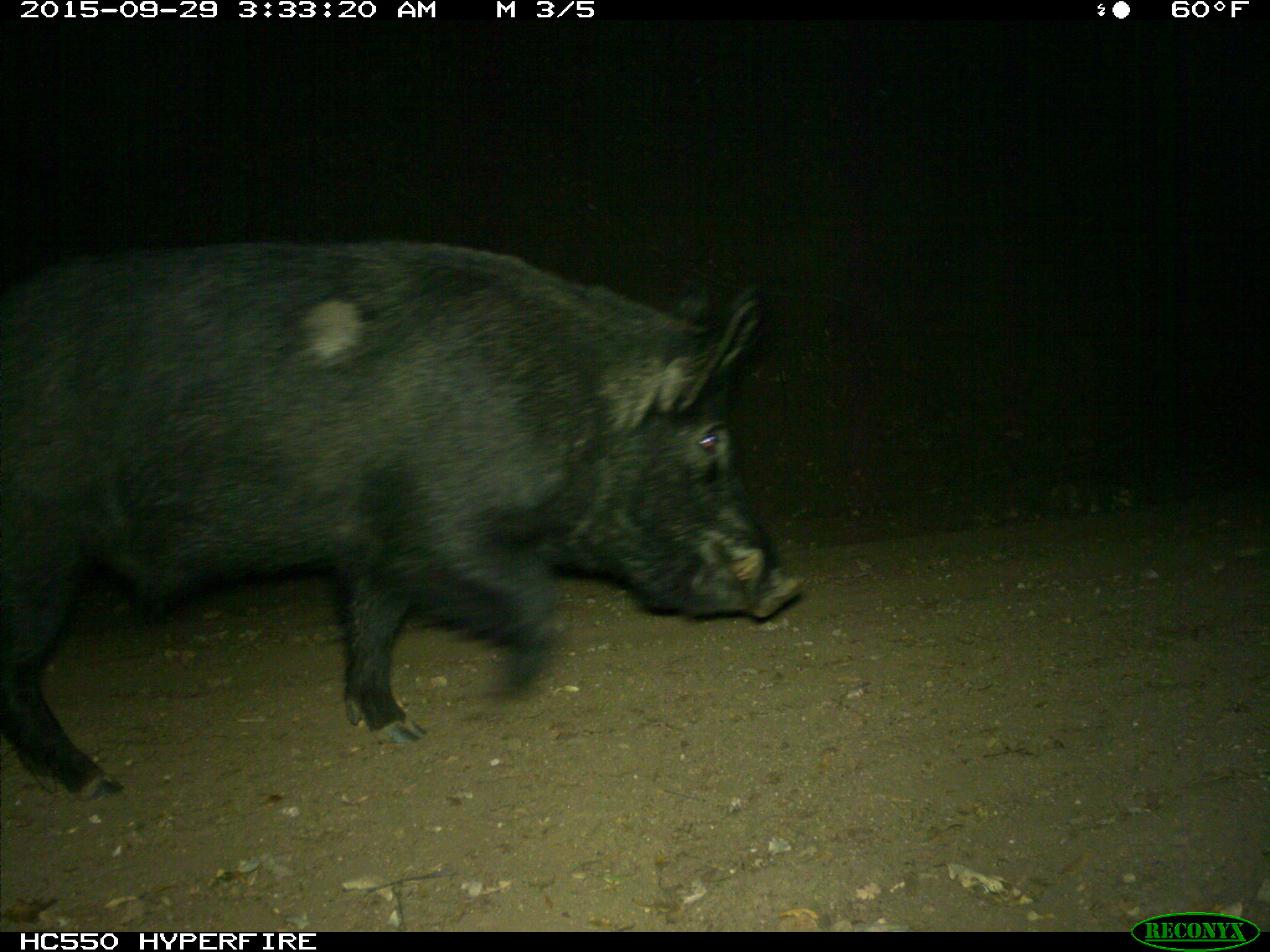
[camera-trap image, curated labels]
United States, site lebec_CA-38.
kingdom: Animalia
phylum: Chordata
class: Mammalia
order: Artiodactyla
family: Suidae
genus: Sus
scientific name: Sus scrofa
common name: wild boar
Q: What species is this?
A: Sus scrofa (wild boar).